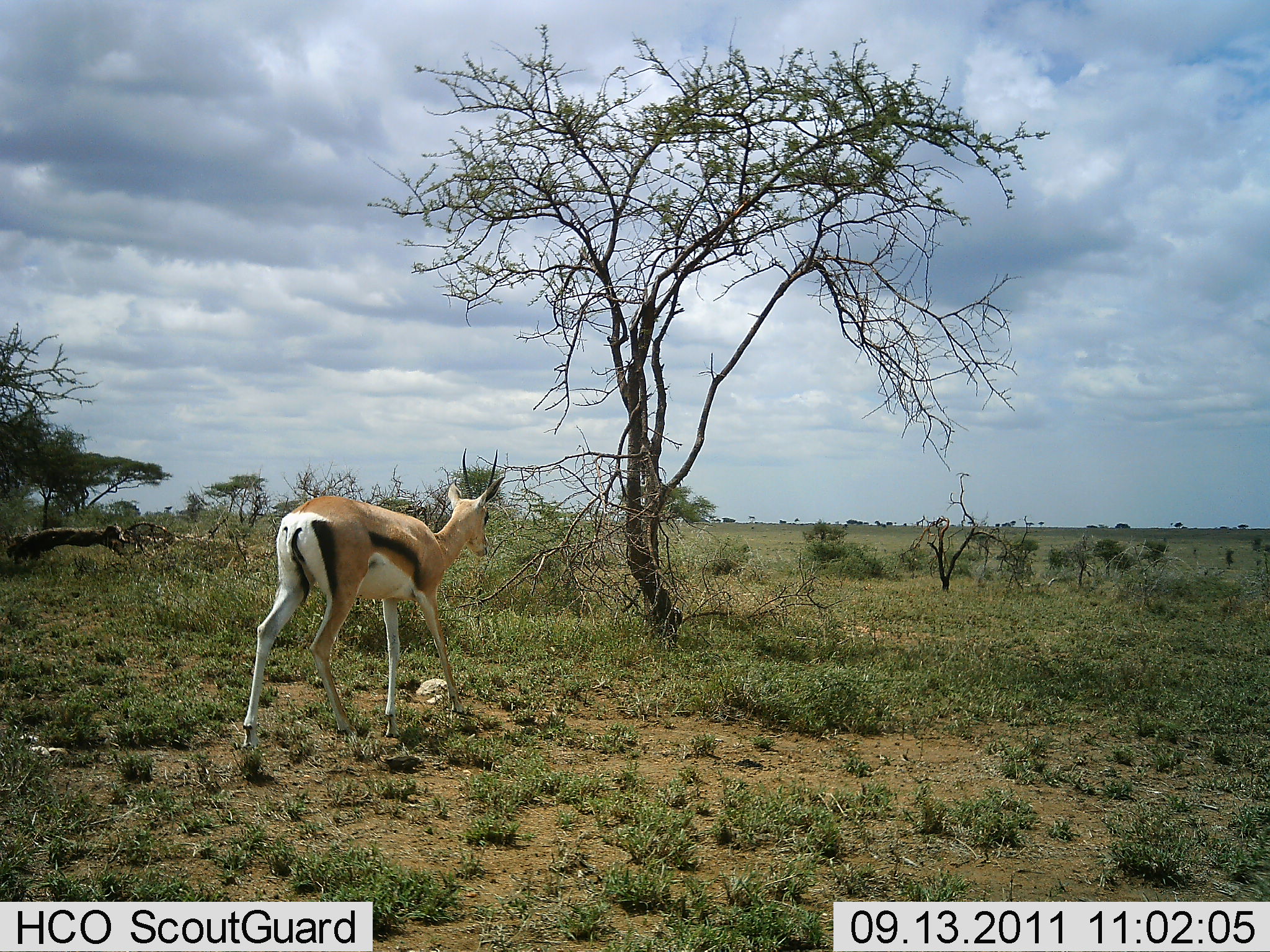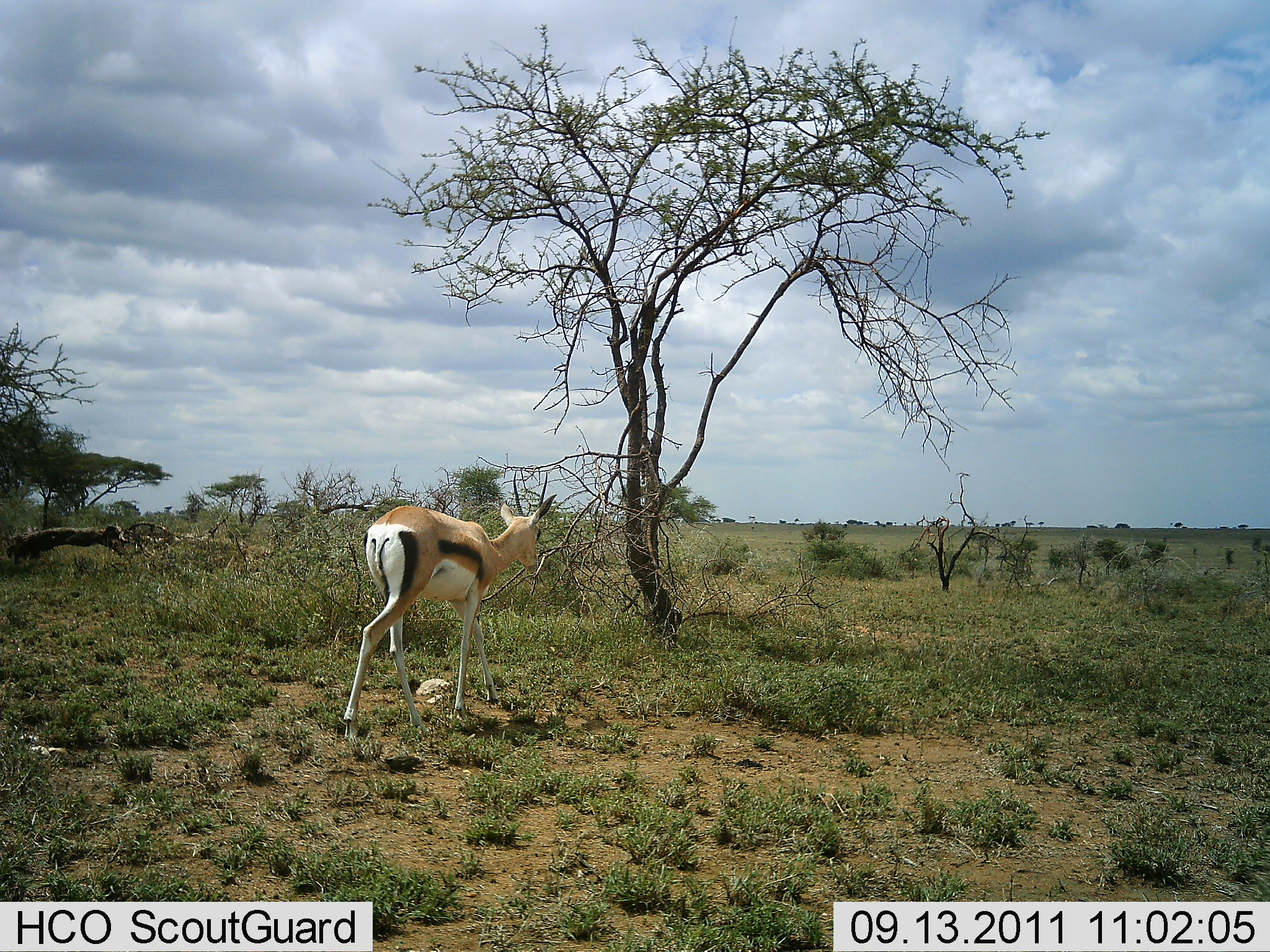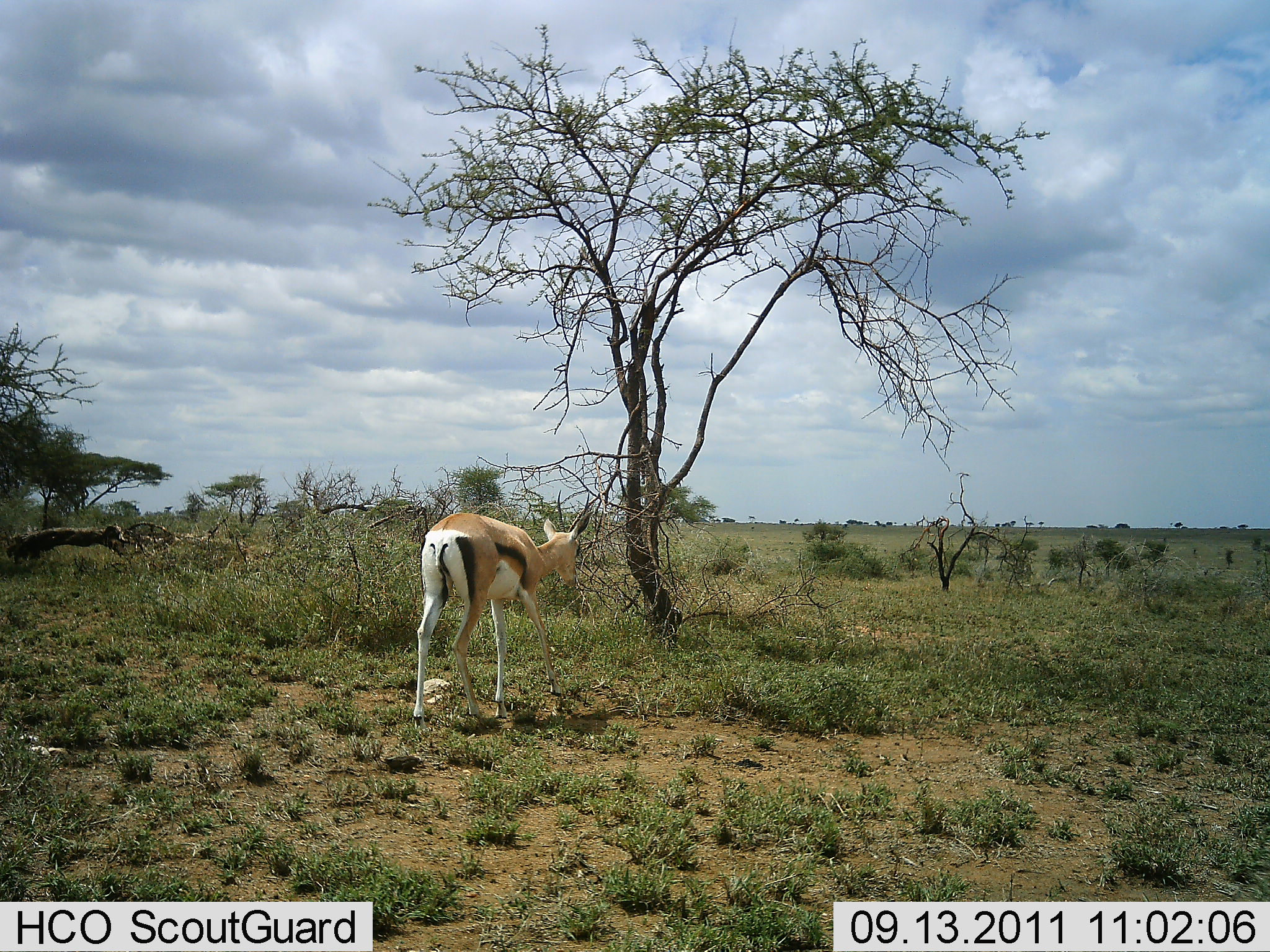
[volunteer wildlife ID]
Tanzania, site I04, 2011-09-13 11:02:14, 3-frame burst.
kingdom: Animalia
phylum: Chordata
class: Mammalia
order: Artiodactyla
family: Bovidae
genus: Eudorcas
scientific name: Eudorcas thomsonii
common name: thomson's gazelle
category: gazellethomsons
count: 1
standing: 10%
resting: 0%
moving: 90%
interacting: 0%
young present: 0%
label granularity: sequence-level